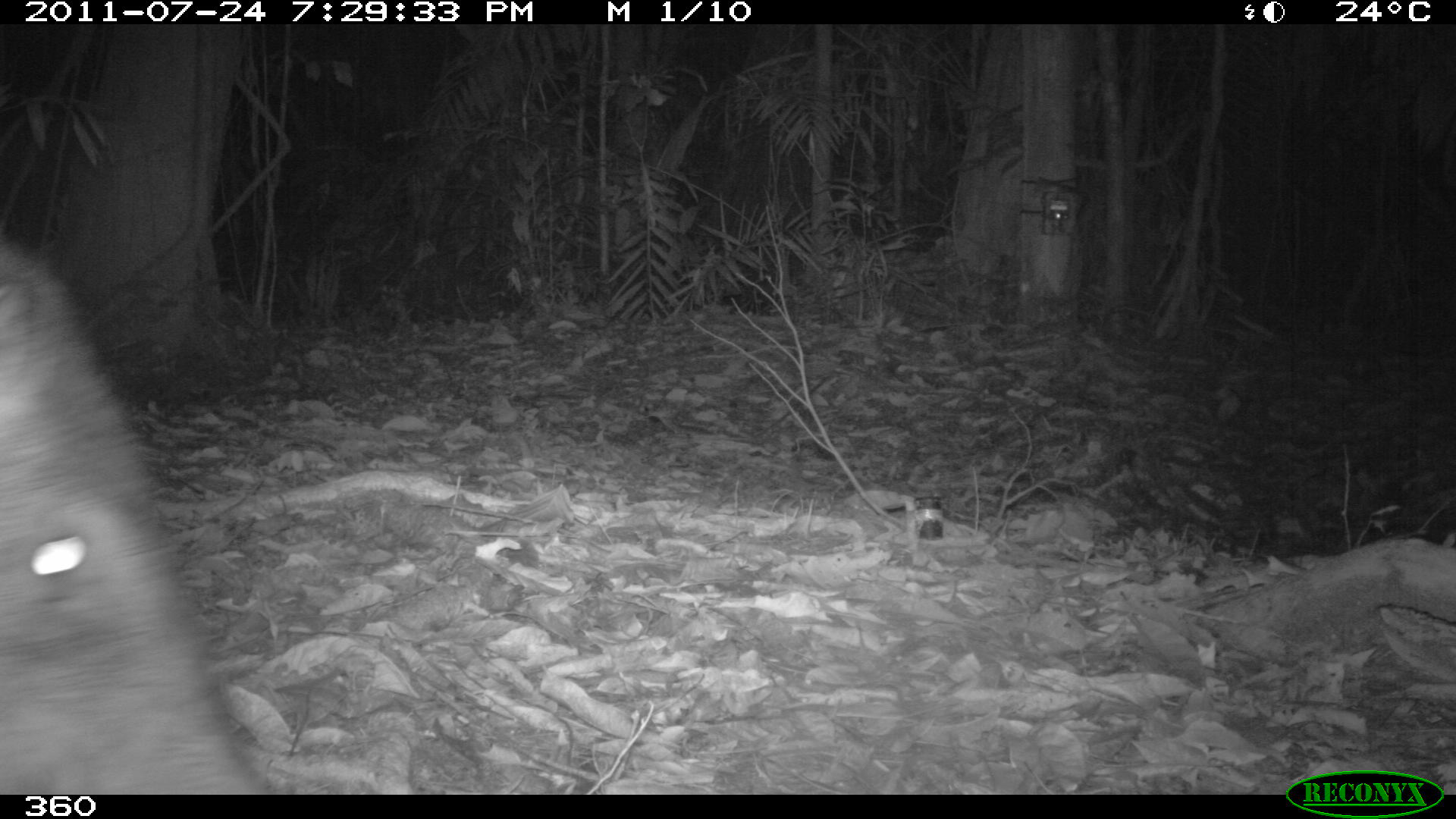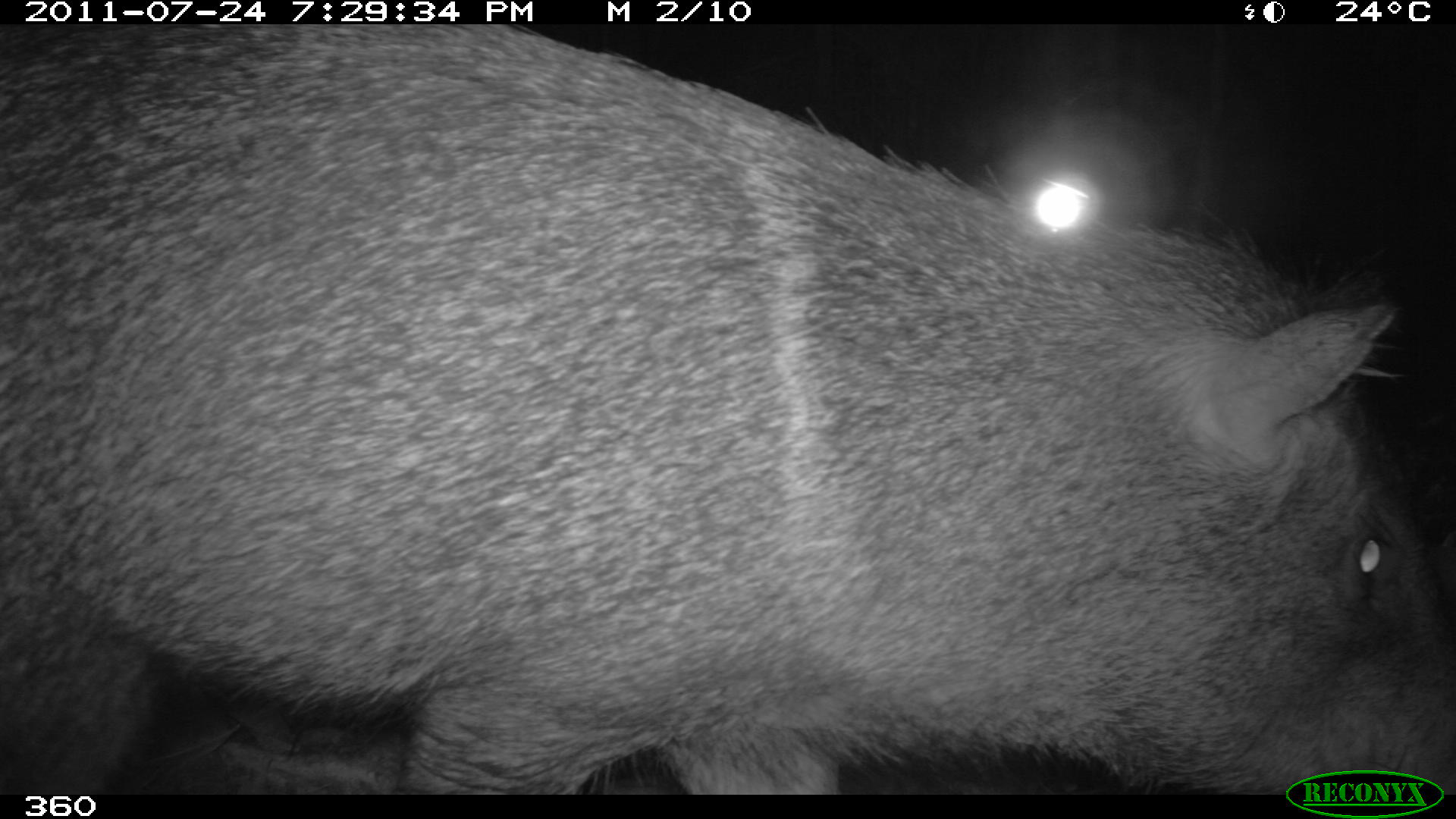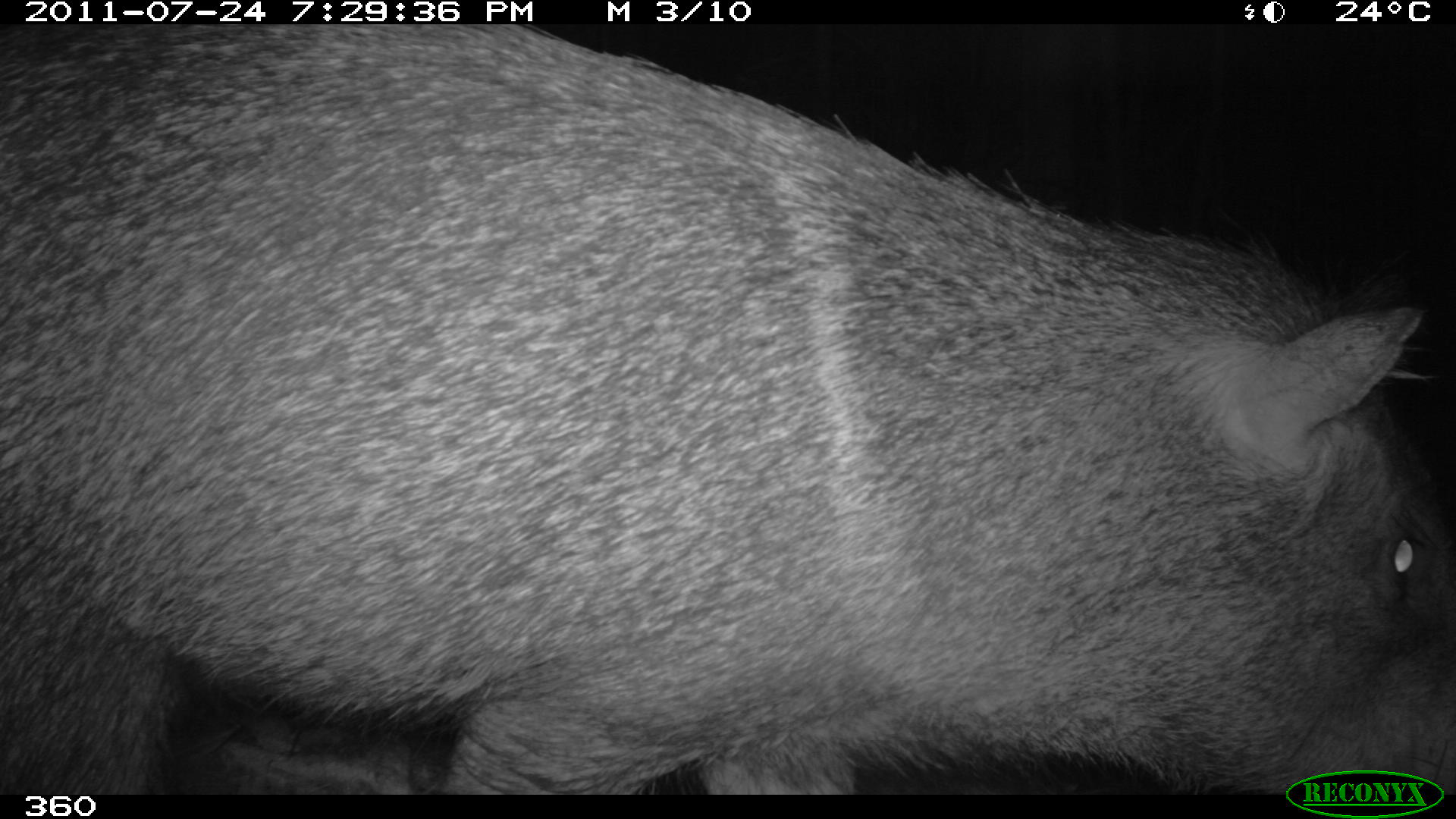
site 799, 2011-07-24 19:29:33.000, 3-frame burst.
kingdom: Animalia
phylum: Chordata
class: Mammalia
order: Artiodactyla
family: Tayassuidae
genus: Pecari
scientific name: Pecari tajacu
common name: collared peccary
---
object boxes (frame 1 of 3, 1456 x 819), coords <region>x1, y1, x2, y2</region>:
pecari tajacu: <region>1, 241, 280, 795</region>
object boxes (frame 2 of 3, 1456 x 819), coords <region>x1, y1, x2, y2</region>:
pecari tajacu: <region>0, 23, 1456, 794</region>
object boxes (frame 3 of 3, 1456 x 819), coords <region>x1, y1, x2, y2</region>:
pecari tajacu: <region>0, 24, 1456, 794</region>